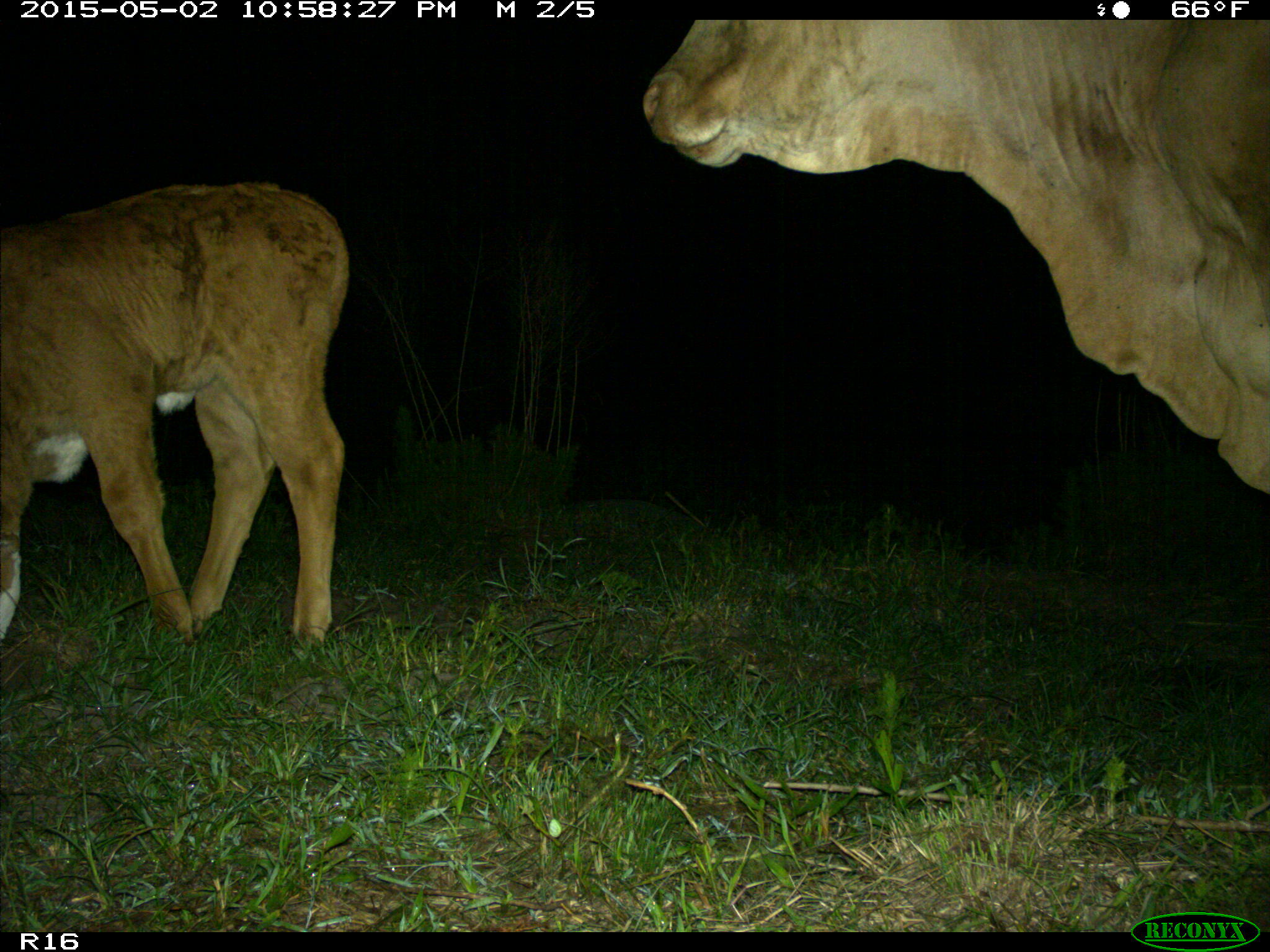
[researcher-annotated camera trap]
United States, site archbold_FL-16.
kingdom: Animalia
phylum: Chordata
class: Mammalia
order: Artiodactyla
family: Bovidae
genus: Bos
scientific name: Bos taurus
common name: domestic cow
Bos taurus (domestic cow).